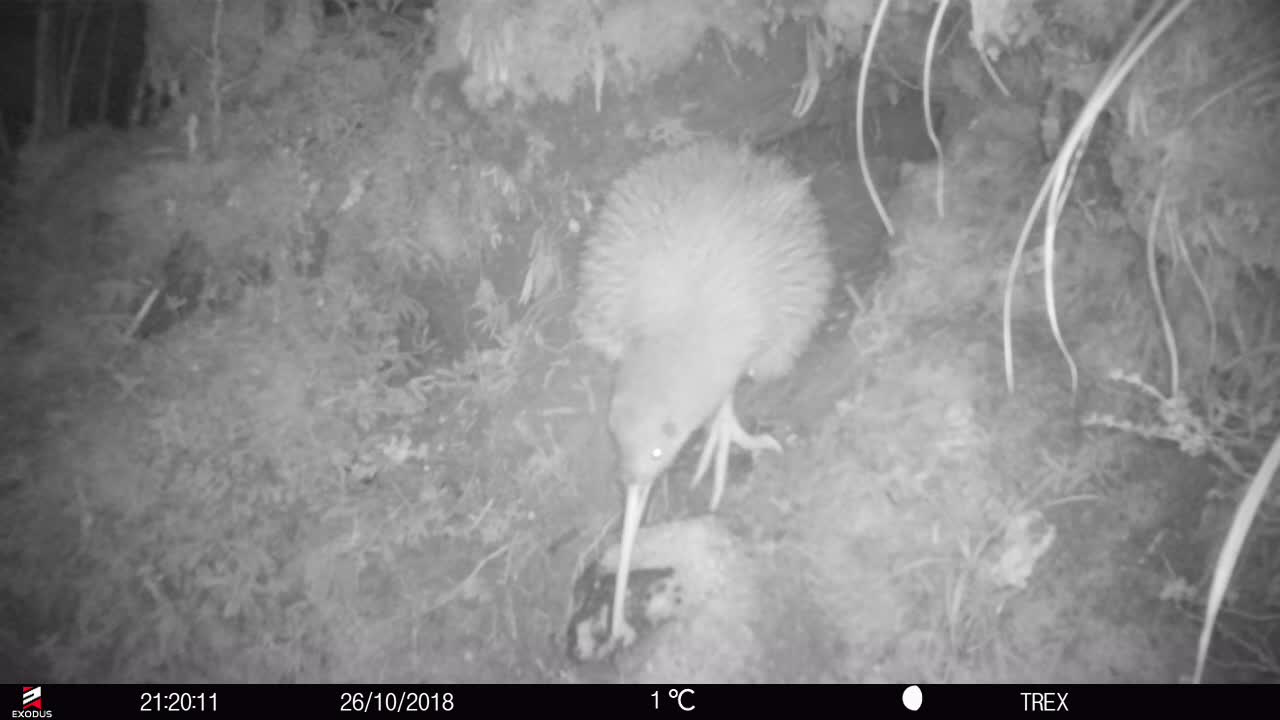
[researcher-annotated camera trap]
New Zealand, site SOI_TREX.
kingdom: Animalia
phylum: Chordata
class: Aves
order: Apterygiformes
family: Apterygidae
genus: Apteryx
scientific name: Apteryx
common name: kiwi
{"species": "kiwi (Apteryx)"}